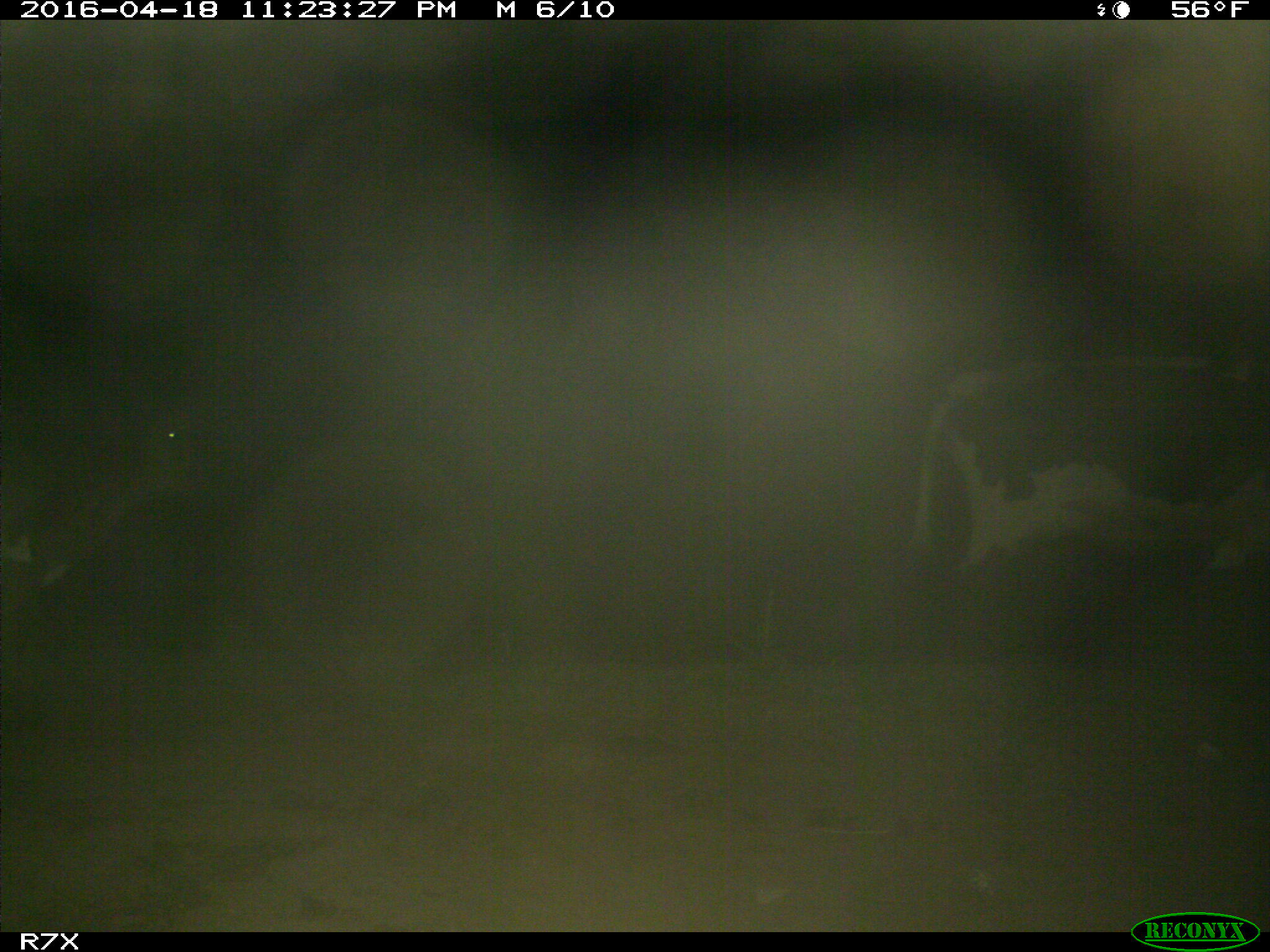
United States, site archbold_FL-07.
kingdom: Animalia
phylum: Chordata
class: Mammalia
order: Artiodactyla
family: Bovidae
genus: Bos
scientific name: Bos taurus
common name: domestic cow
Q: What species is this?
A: Bos taurus (domestic cow).